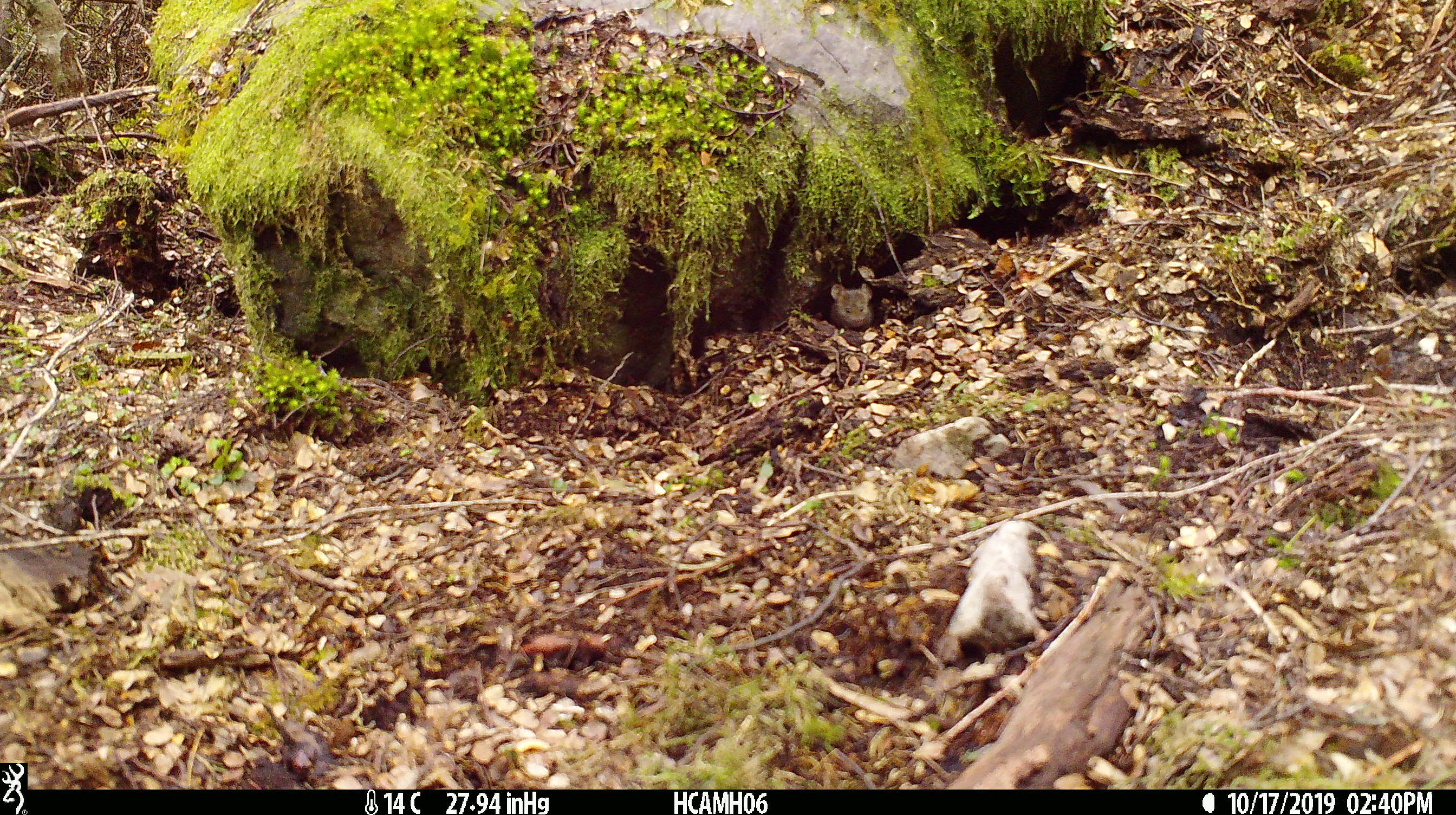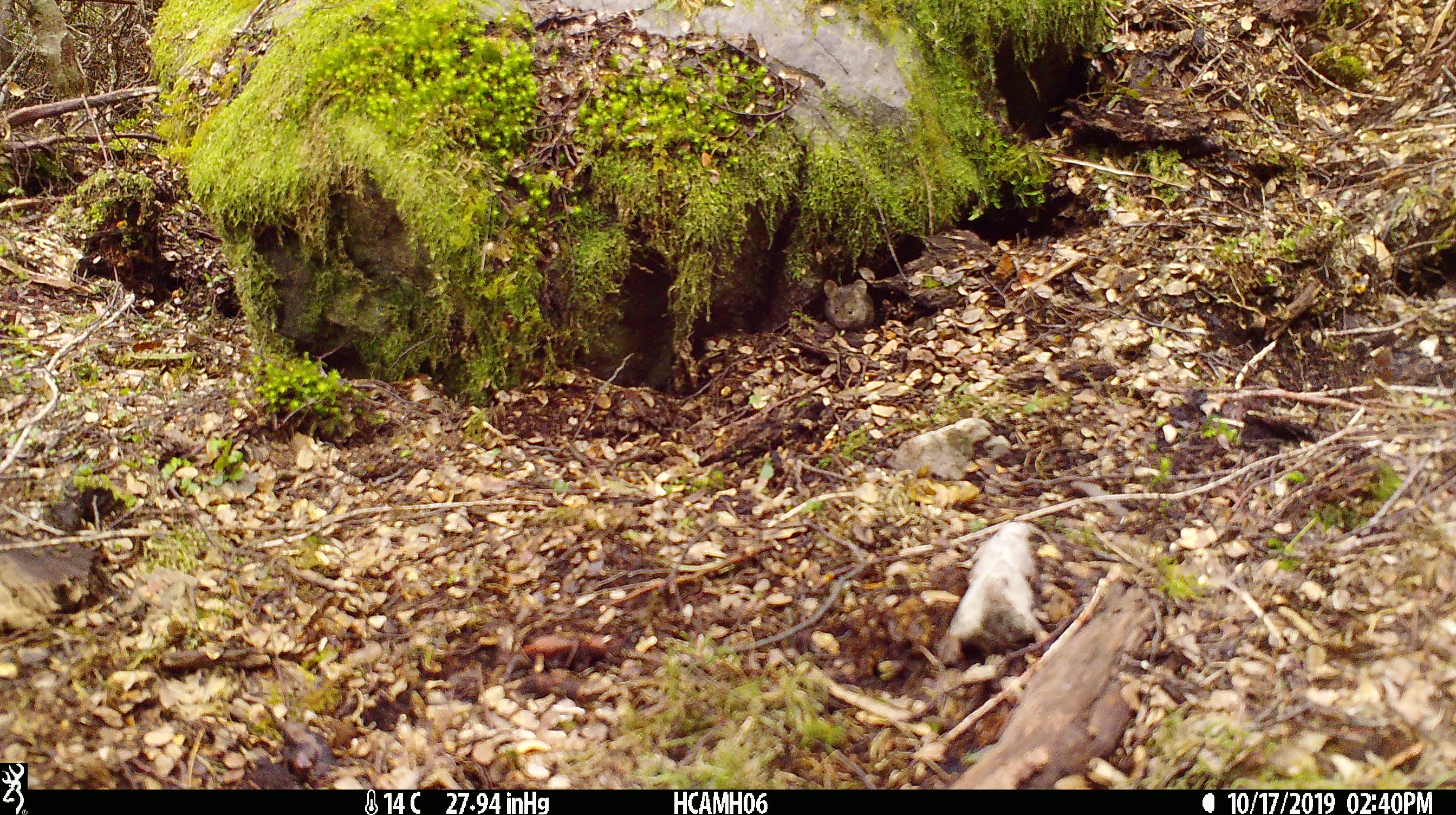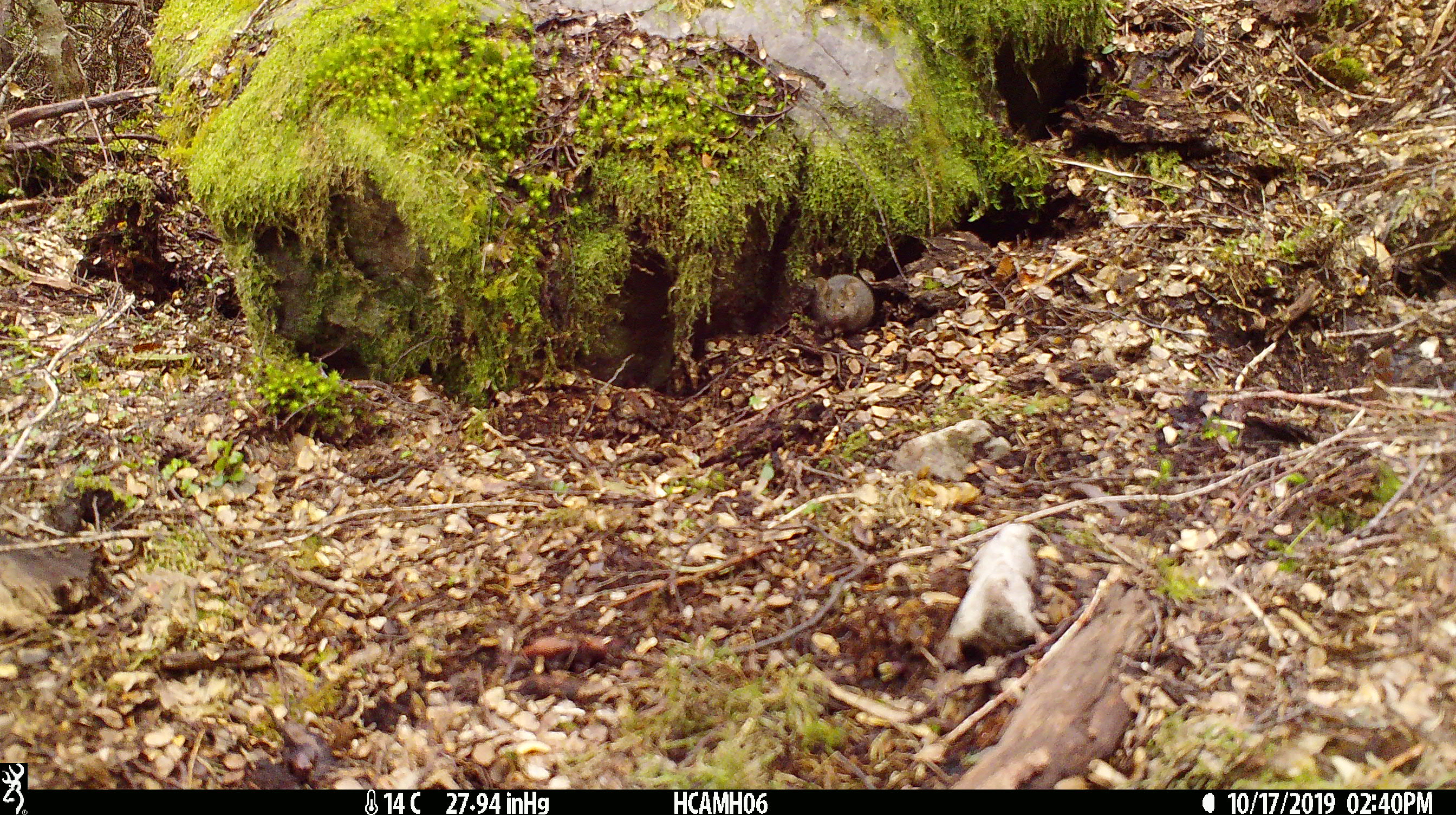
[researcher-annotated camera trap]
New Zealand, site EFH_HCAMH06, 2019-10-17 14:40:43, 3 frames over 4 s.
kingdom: Animalia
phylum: Chordata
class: Mammalia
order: Rodentia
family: Muridae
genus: Mus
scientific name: Mus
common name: mouse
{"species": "mouse (Mus)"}